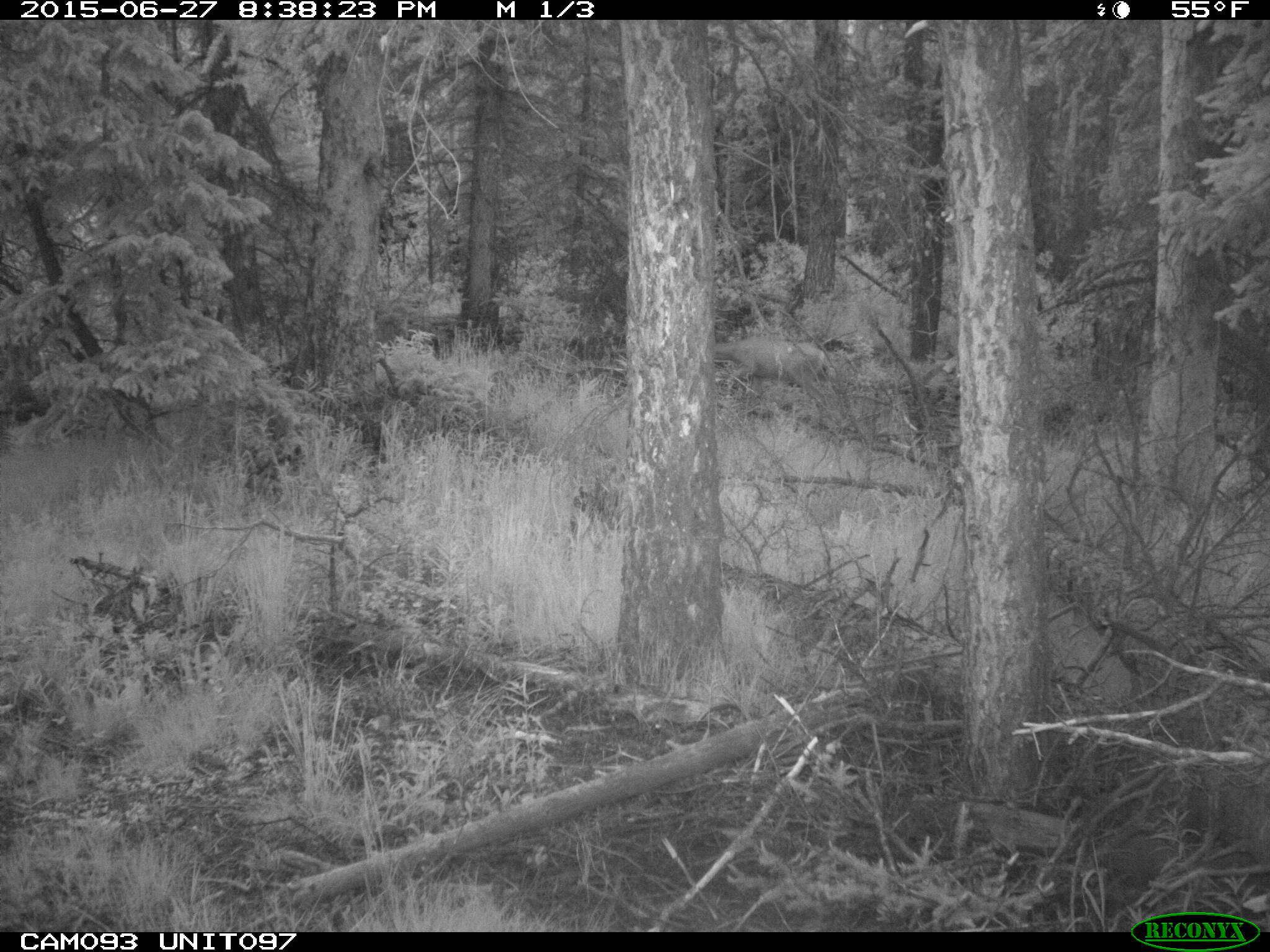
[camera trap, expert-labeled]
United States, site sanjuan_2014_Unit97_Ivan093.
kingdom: Animalia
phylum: Chordata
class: Mammalia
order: Artiodactyla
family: Cervidae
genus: Odocoileus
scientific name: Odocoileus hemionus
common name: mule deer